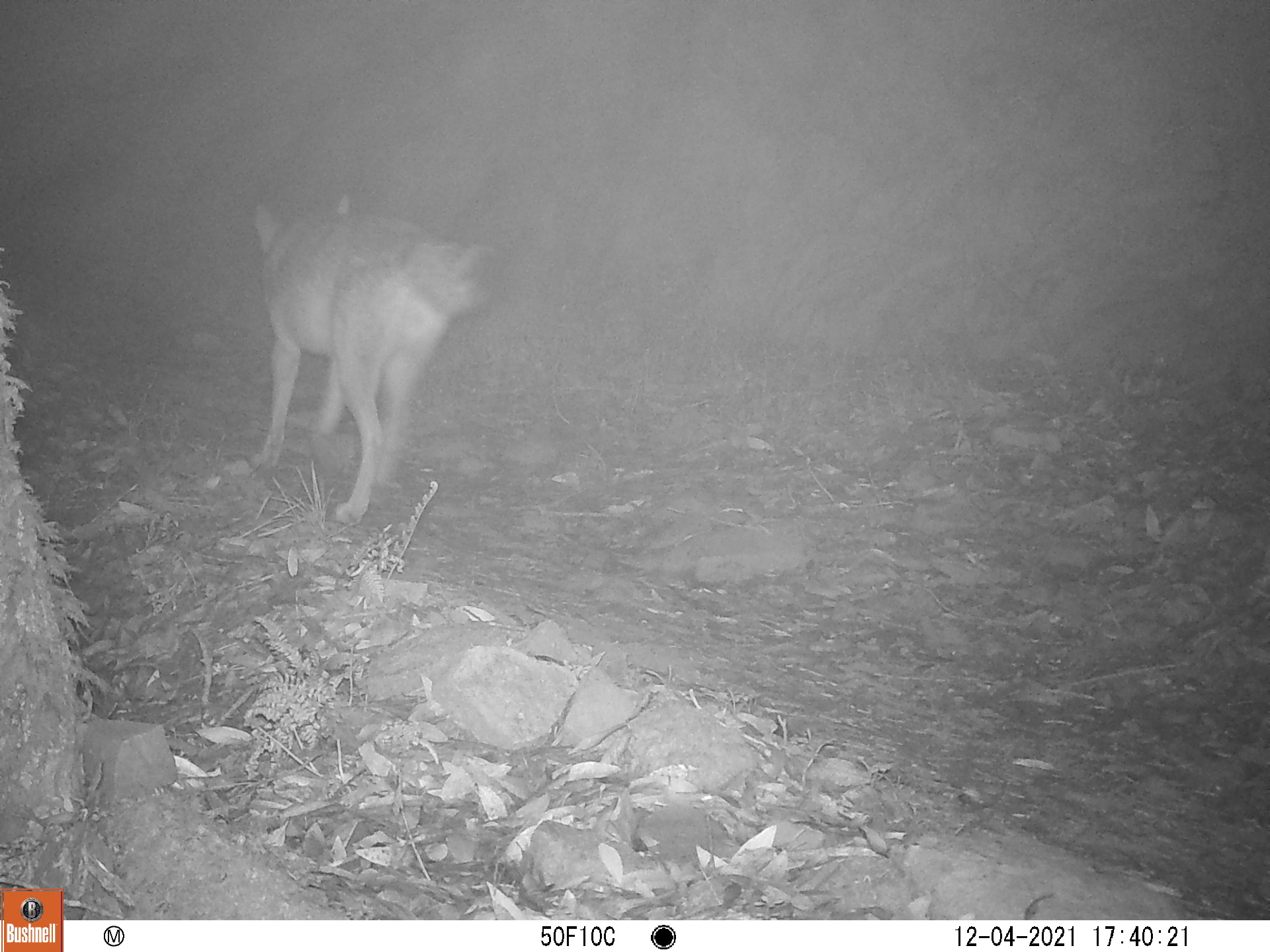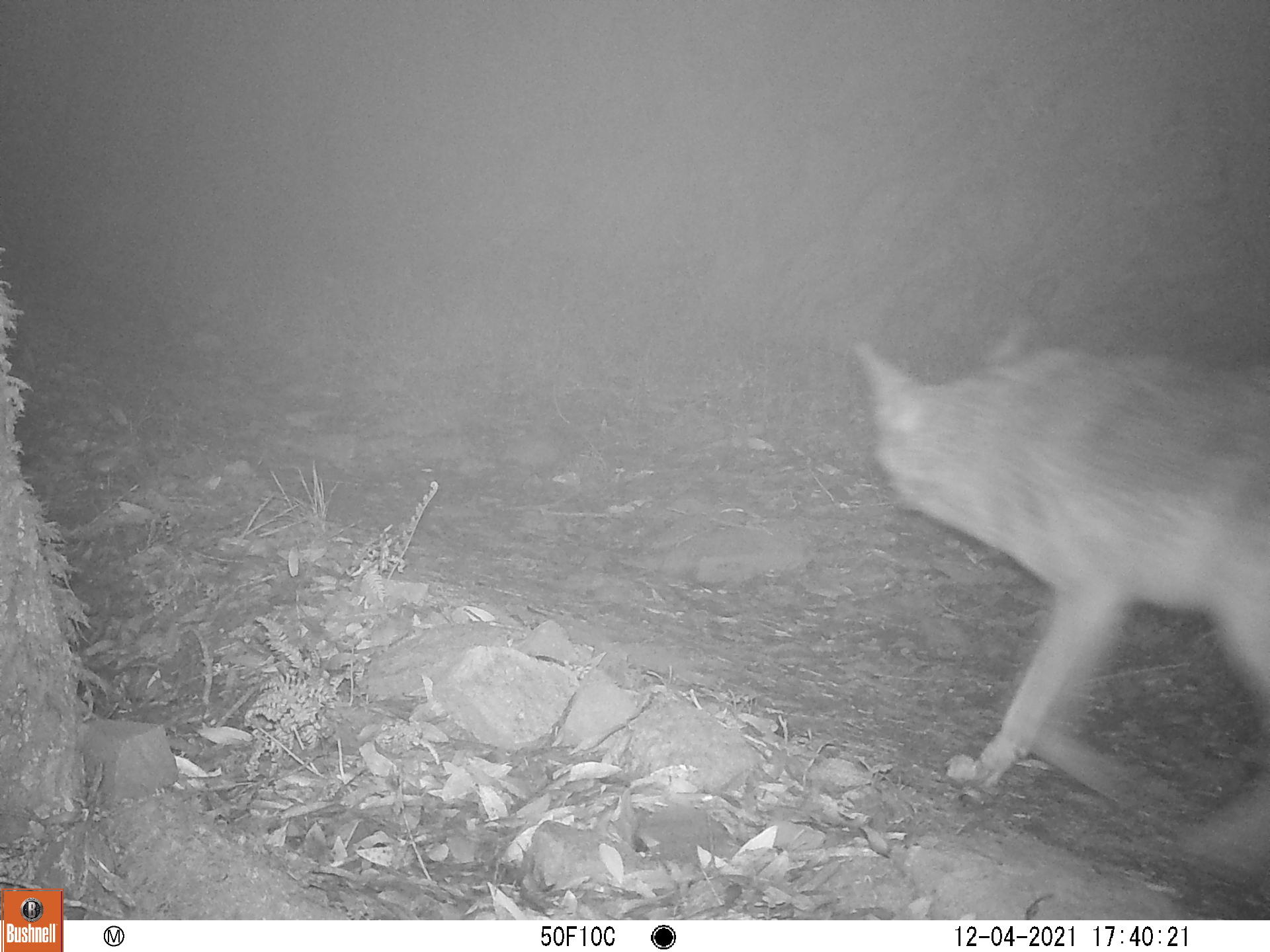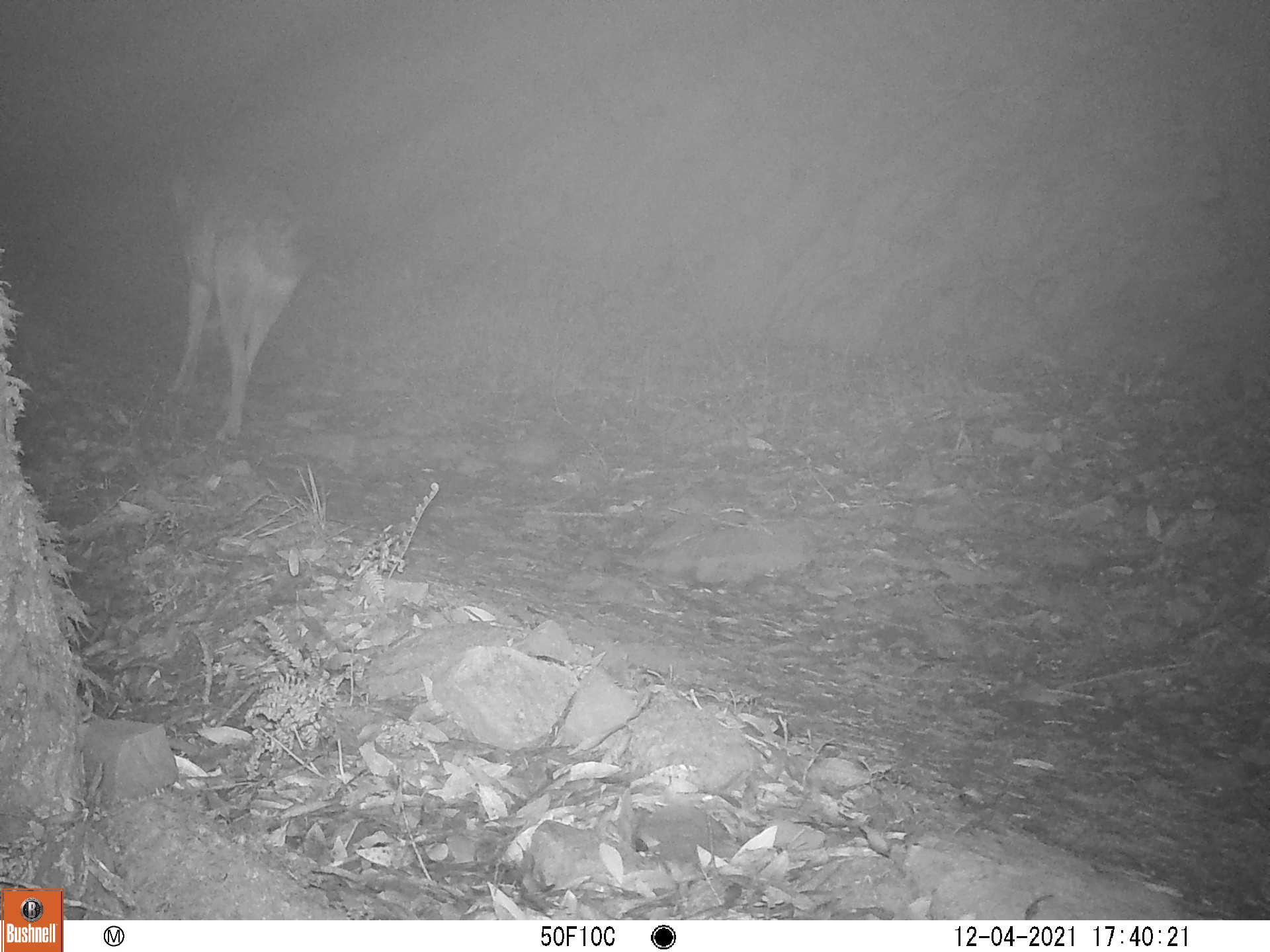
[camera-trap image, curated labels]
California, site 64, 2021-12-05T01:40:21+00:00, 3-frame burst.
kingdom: Animalia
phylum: Chordata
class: Mammalia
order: Carnivora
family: Canidae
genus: Canis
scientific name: Canis latrans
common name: coyote